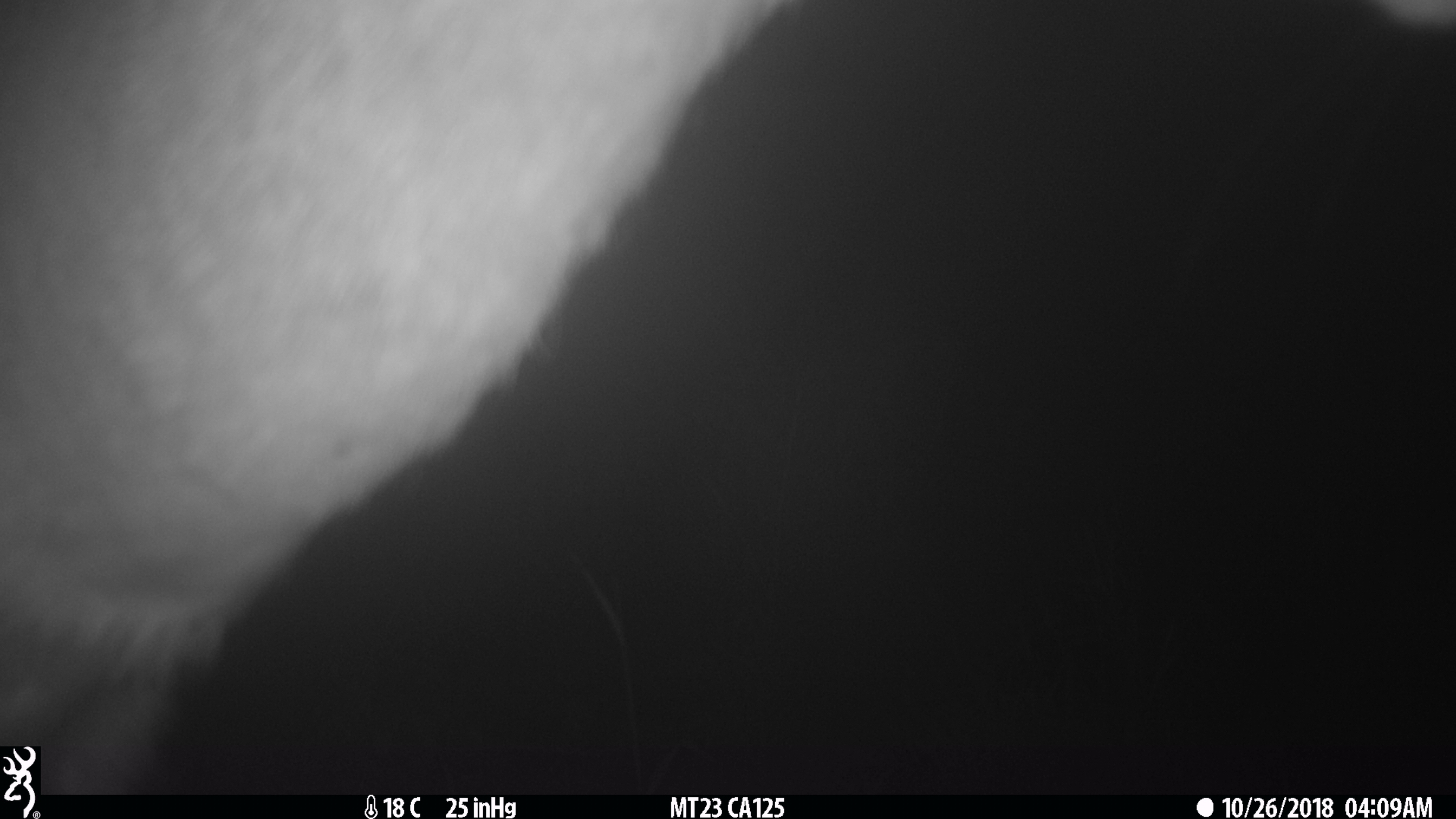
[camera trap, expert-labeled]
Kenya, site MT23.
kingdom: Animalia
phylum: Chordata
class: Mammalia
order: Artiodactyla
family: Bovidae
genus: Tragelaphus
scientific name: Tragelaphus scriptus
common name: bushbuck